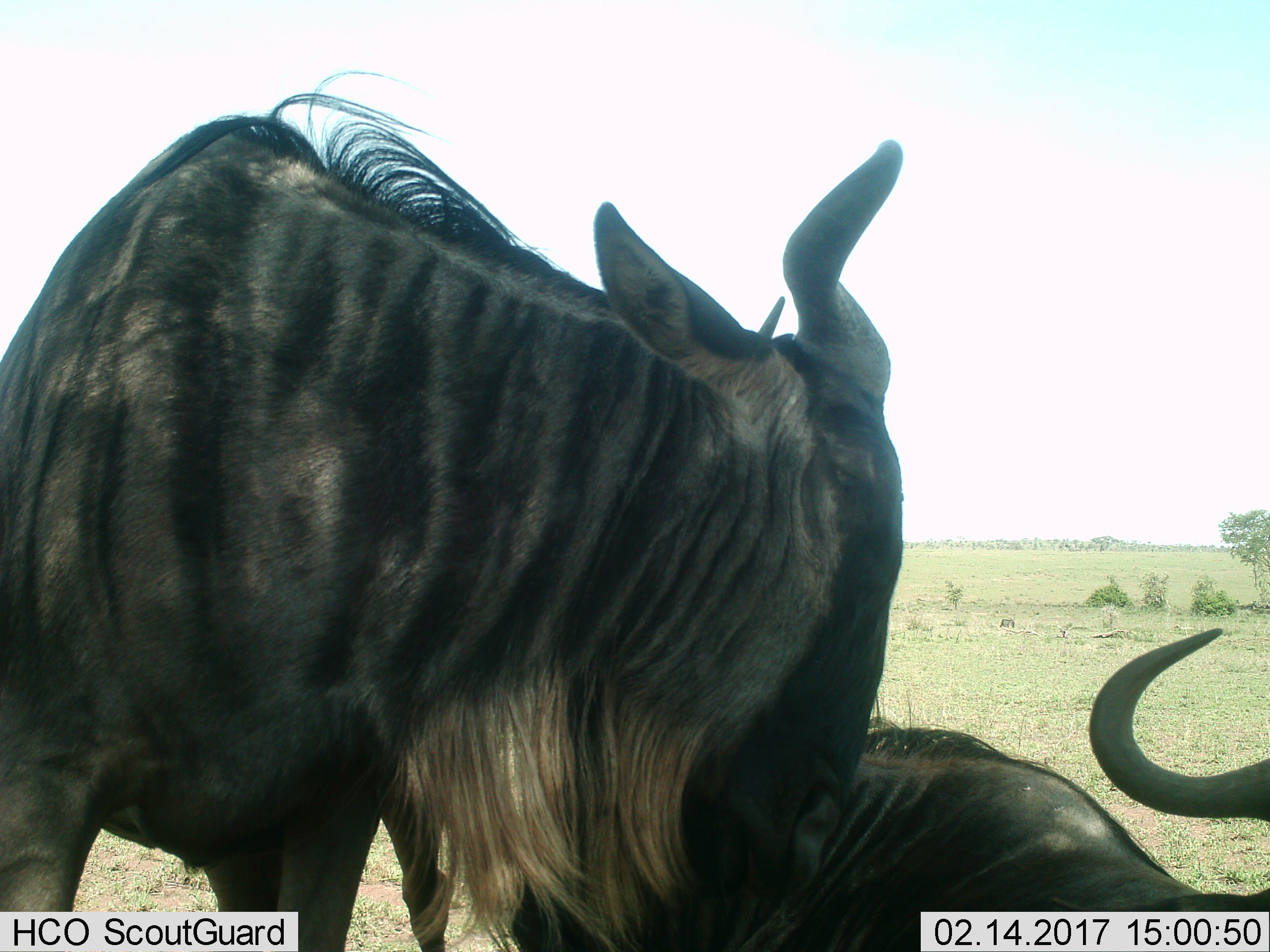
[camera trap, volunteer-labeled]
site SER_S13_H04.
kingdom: Animalia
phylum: Chordata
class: Mammalia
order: Artiodactyla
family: Bovidae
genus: Connochaetes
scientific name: Connochaetes taurinus taurinus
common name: blue wildebeest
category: wildebeestblue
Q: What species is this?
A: Wildebeestblue (blue wildebeest) (Connochaetes taurinus taurinus).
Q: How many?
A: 2.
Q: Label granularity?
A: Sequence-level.